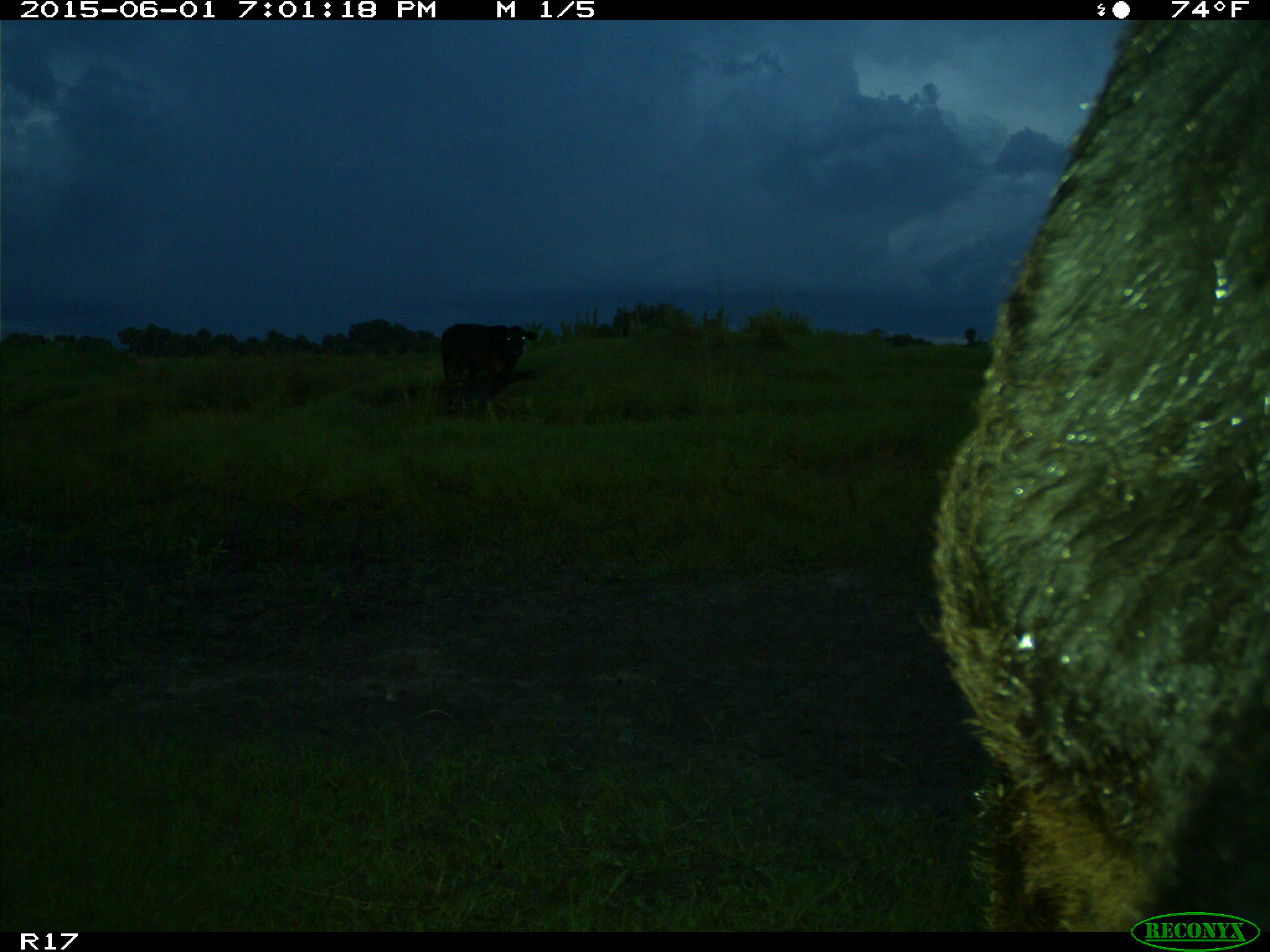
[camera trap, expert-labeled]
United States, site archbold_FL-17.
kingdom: Animalia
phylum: Chordata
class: Mammalia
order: Artiodactyla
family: Bovidae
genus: Bos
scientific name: Bos taurus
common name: domestic cow